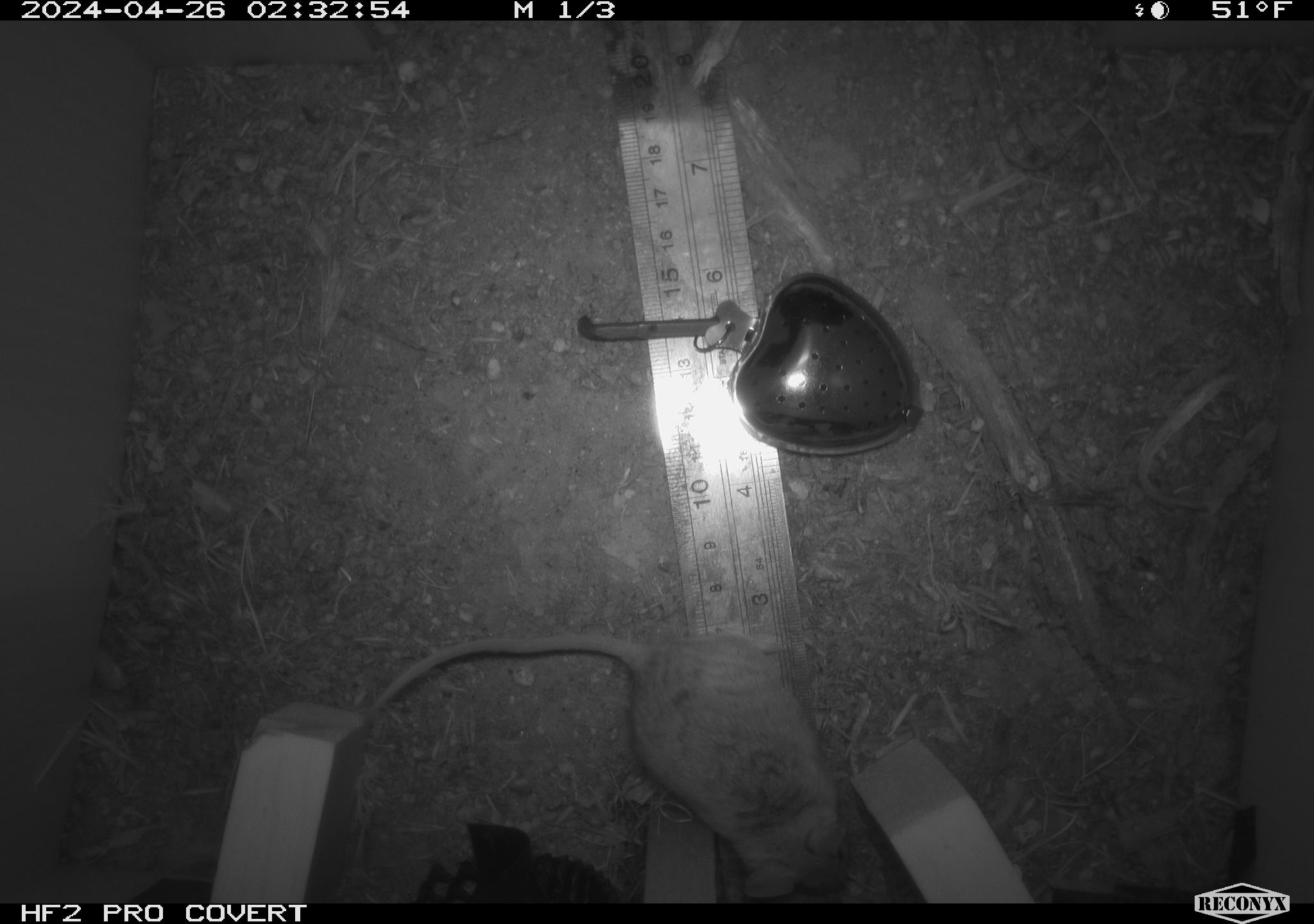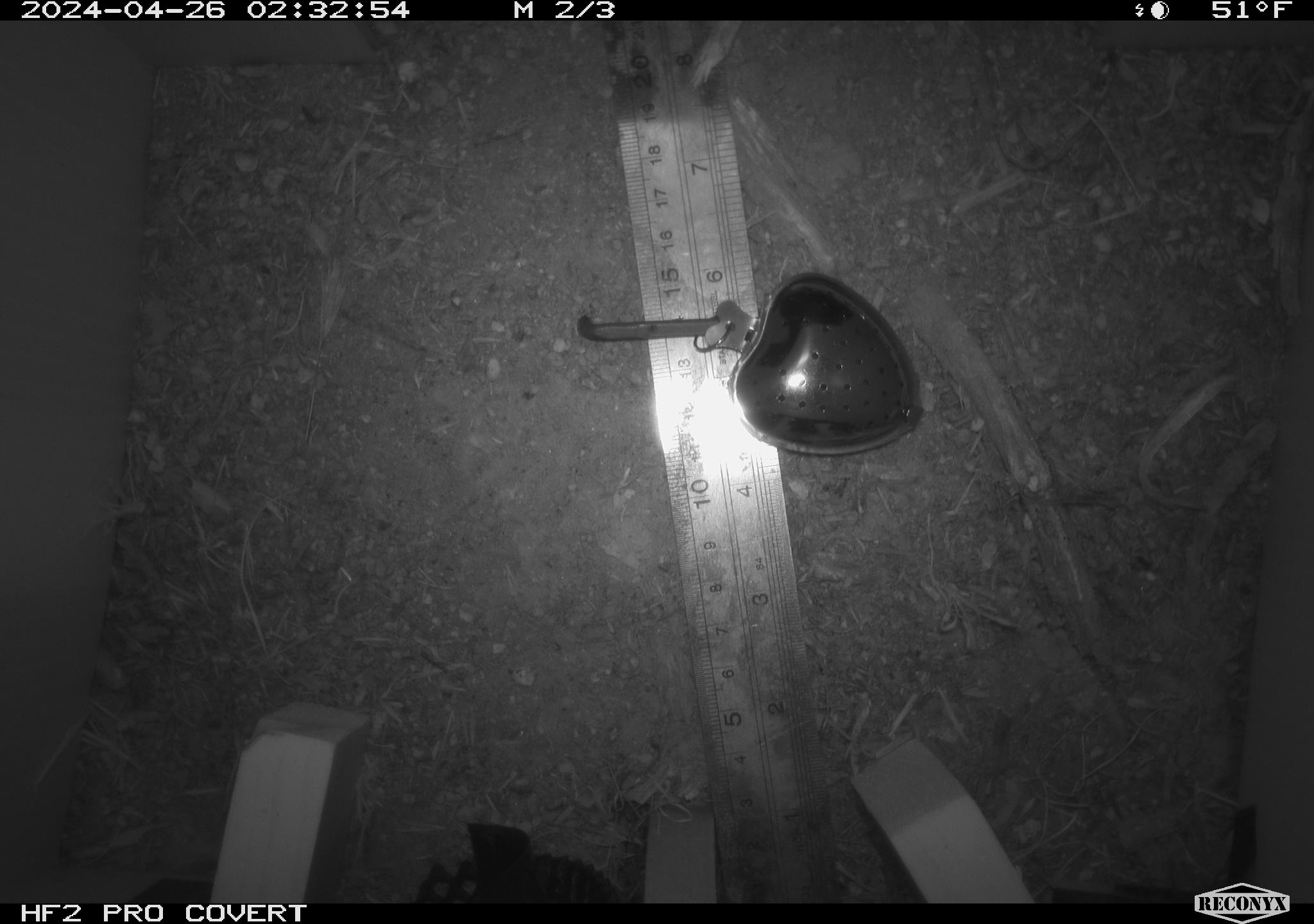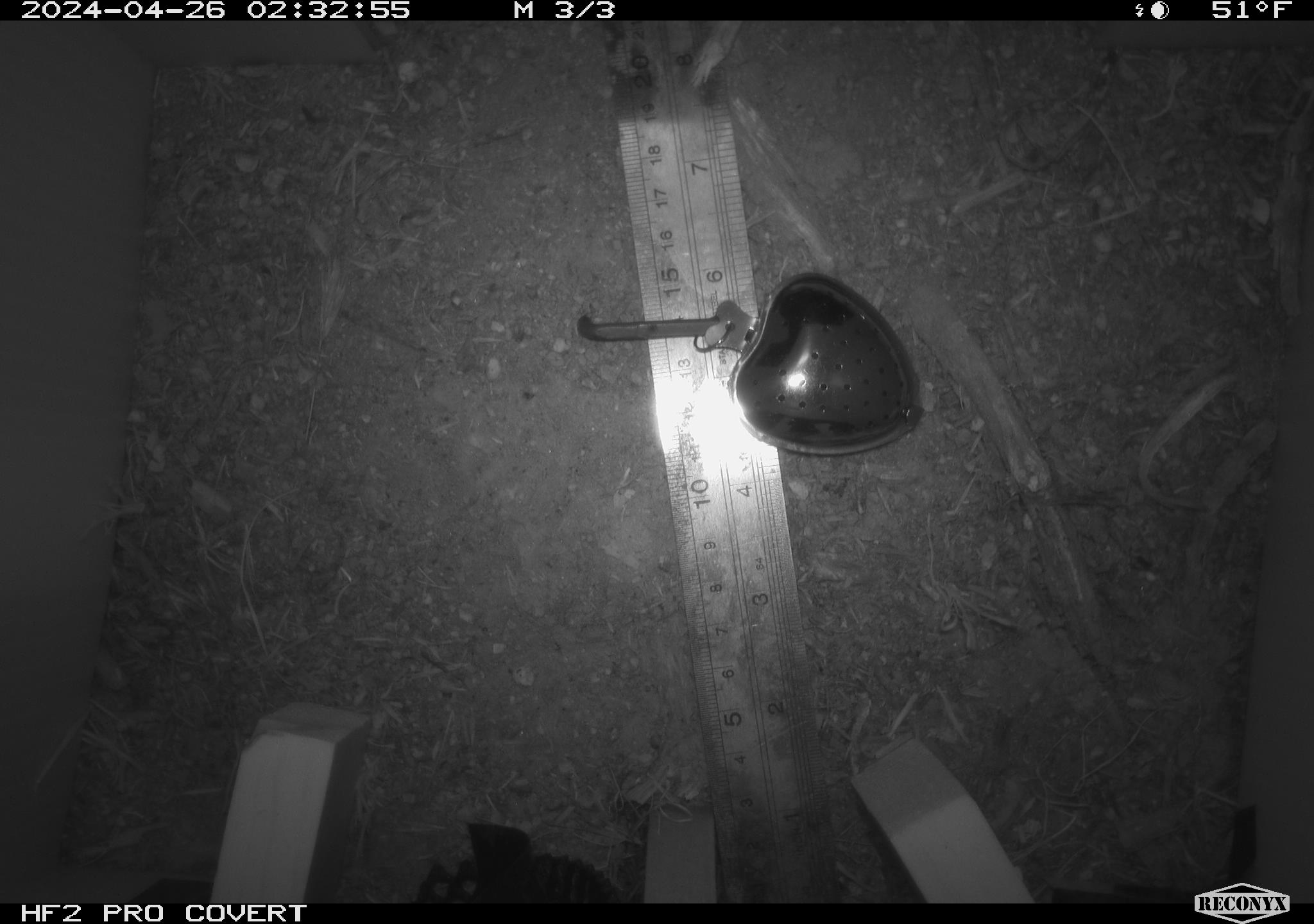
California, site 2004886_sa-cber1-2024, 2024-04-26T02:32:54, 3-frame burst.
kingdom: Animalia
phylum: Chordata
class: Mammalia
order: Rodentia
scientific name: Rodentia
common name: mouse species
Mouse species (Rodentia).